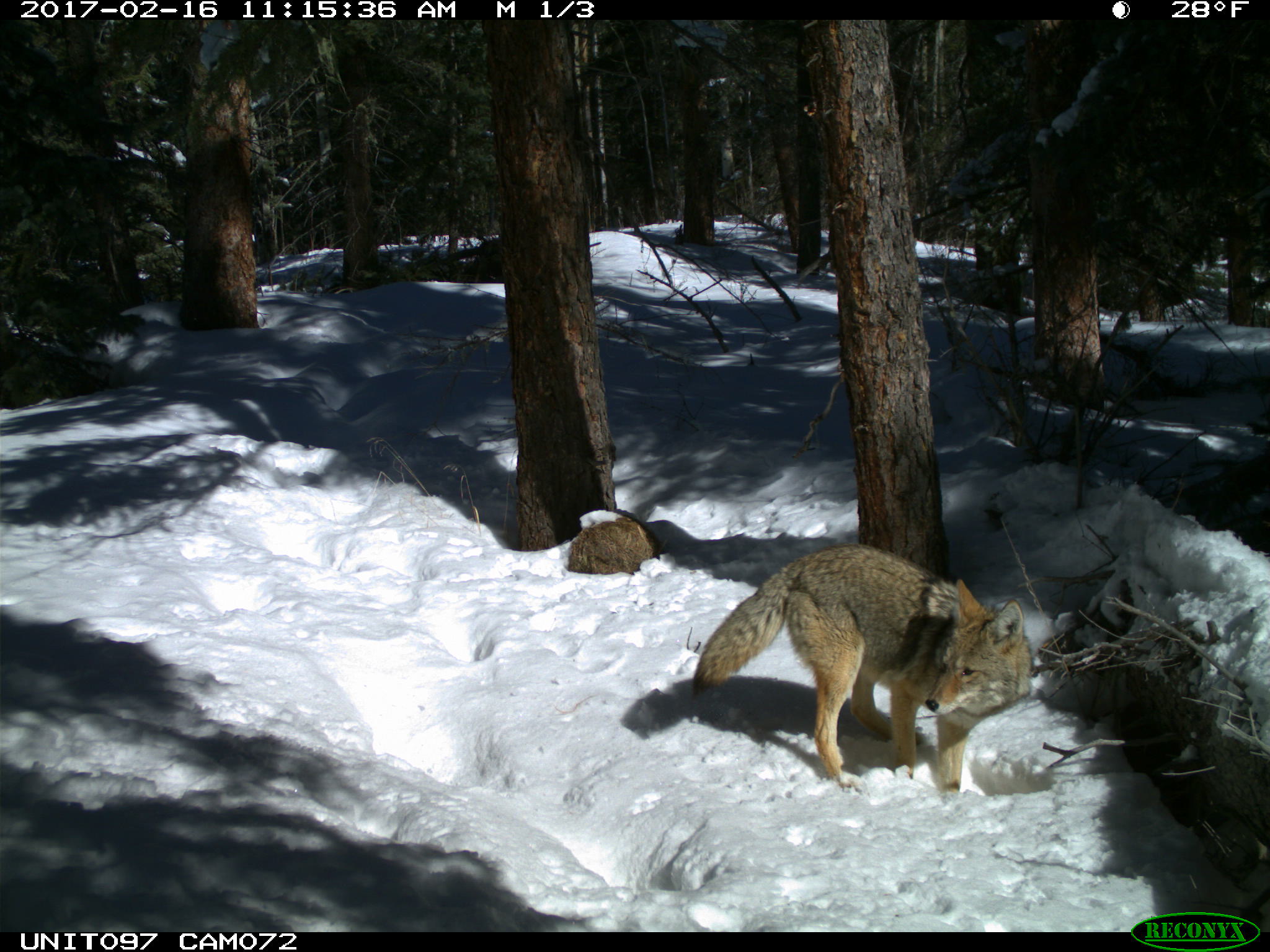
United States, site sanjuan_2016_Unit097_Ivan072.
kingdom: Animalia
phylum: Chordata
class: Mammalia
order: Carnivora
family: Canidae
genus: Canis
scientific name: Canis latrans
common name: coyote